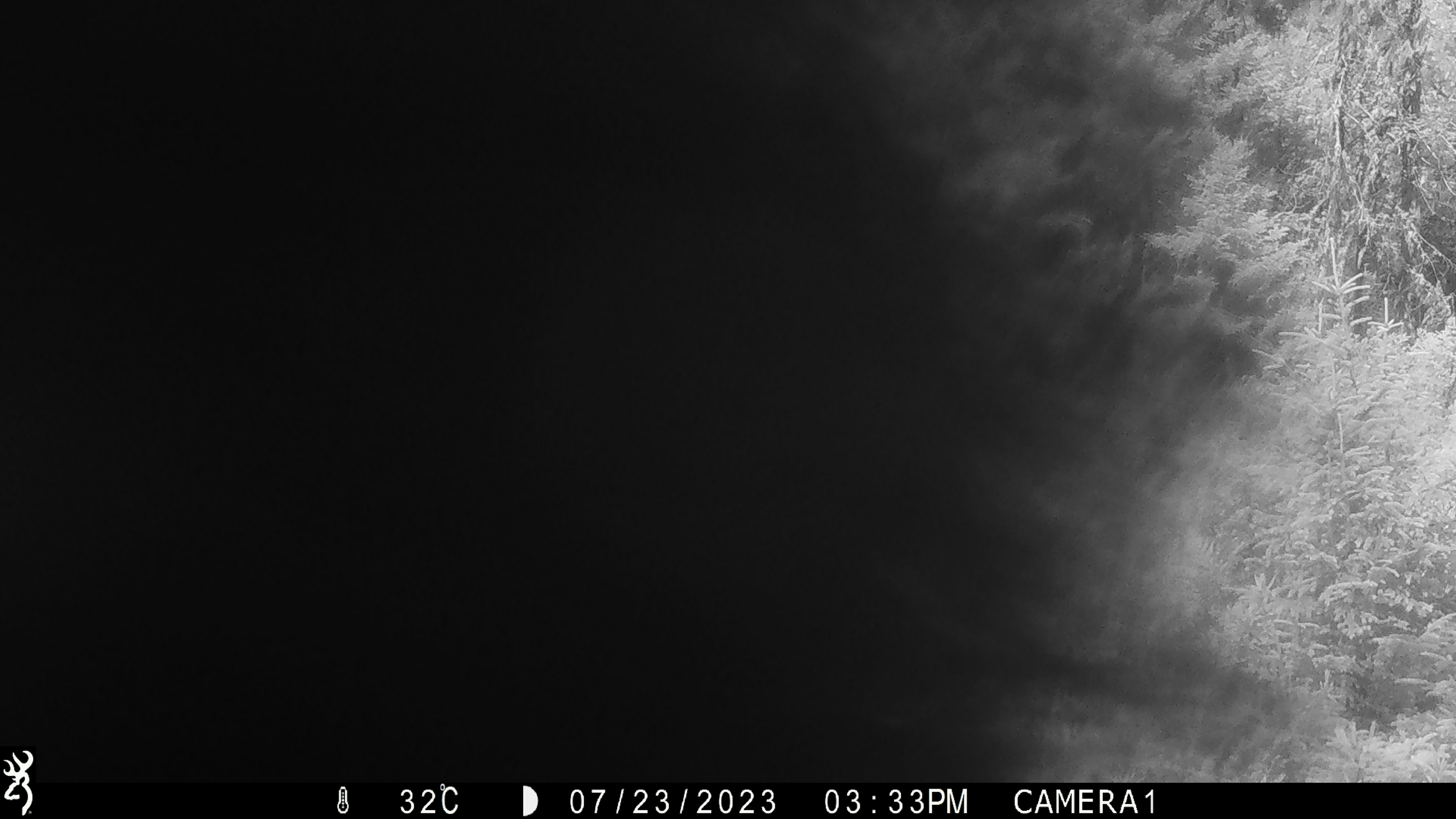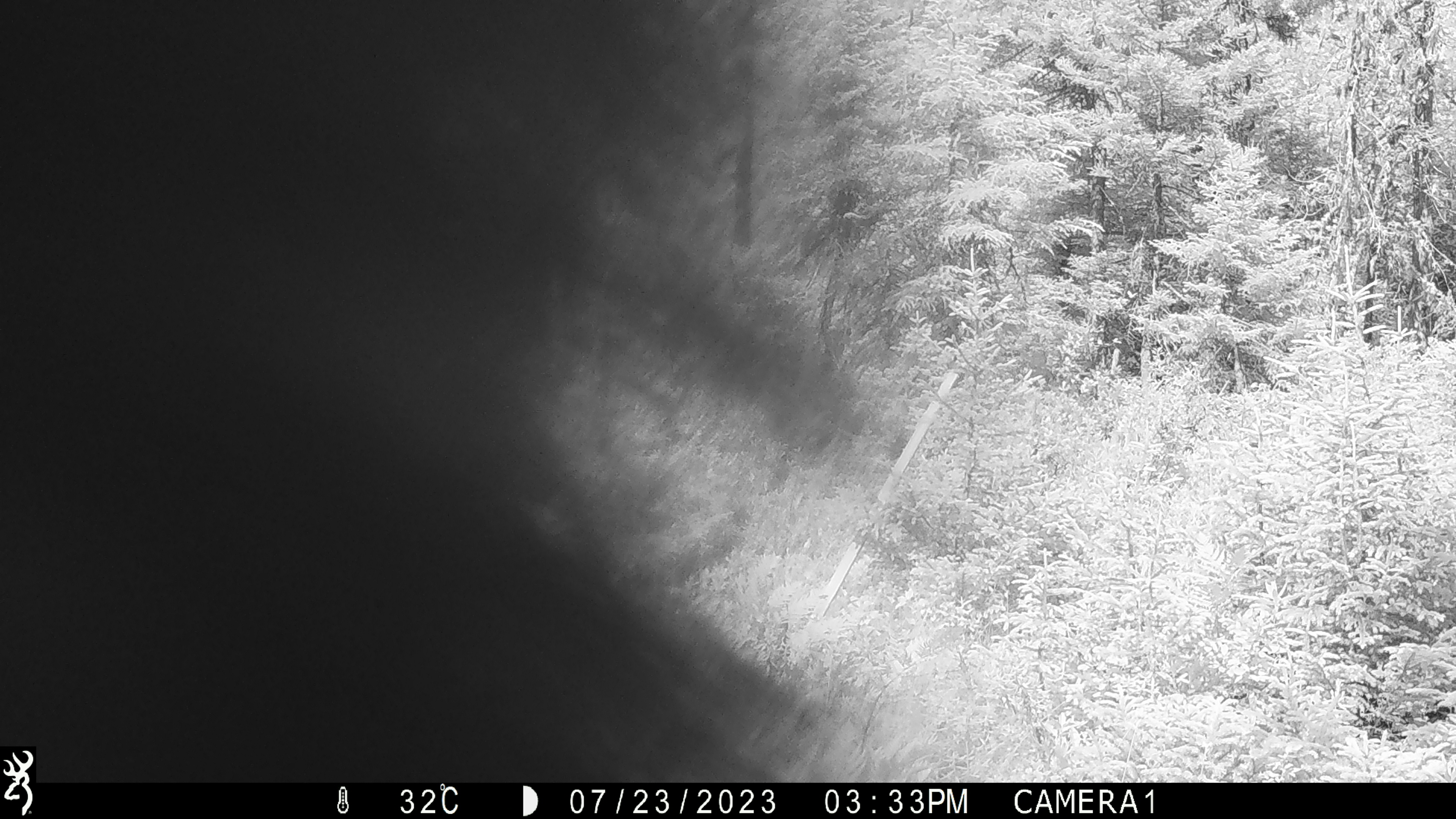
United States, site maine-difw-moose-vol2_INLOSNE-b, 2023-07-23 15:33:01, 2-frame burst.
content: unidentified animal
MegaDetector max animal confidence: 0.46